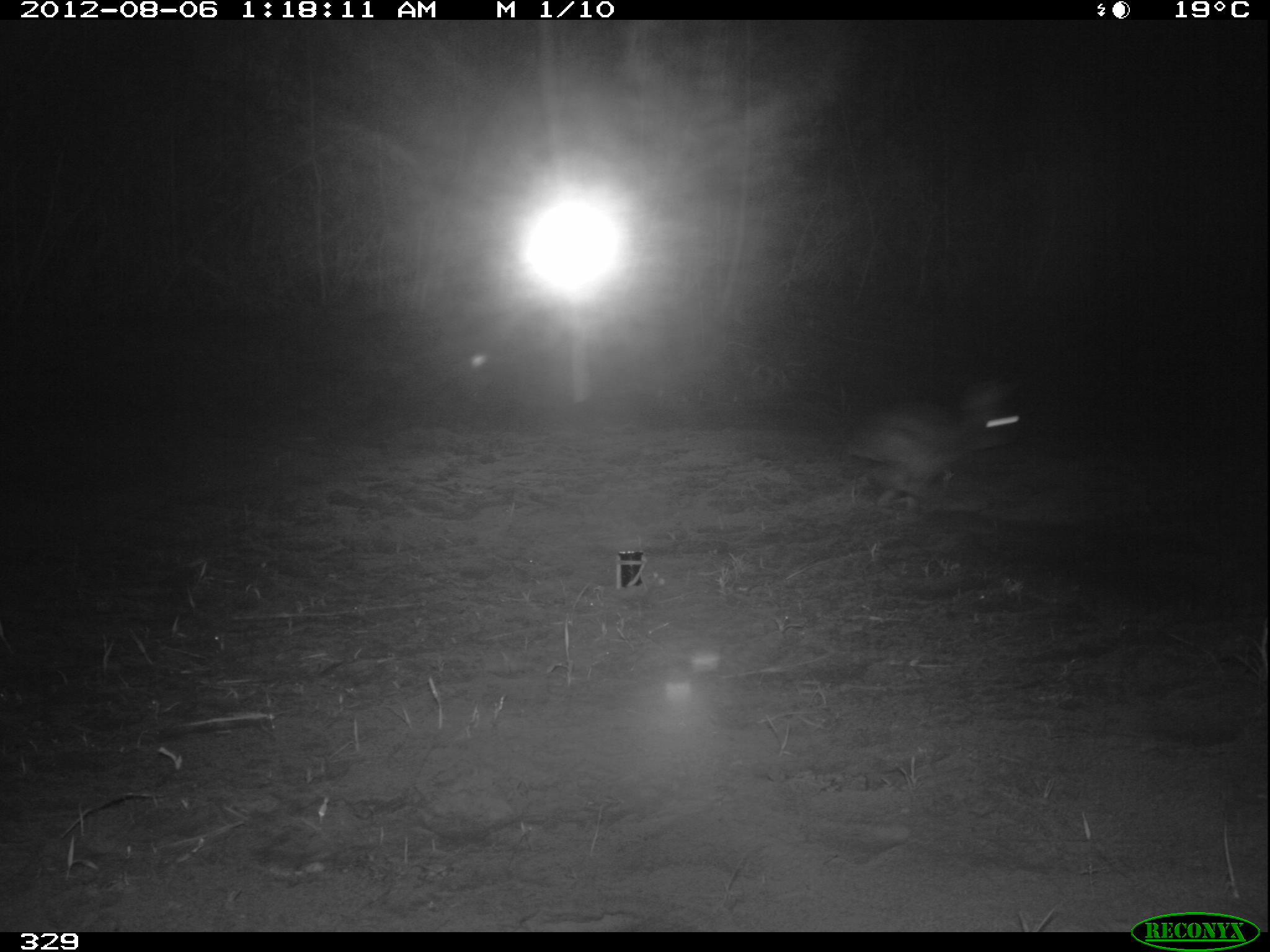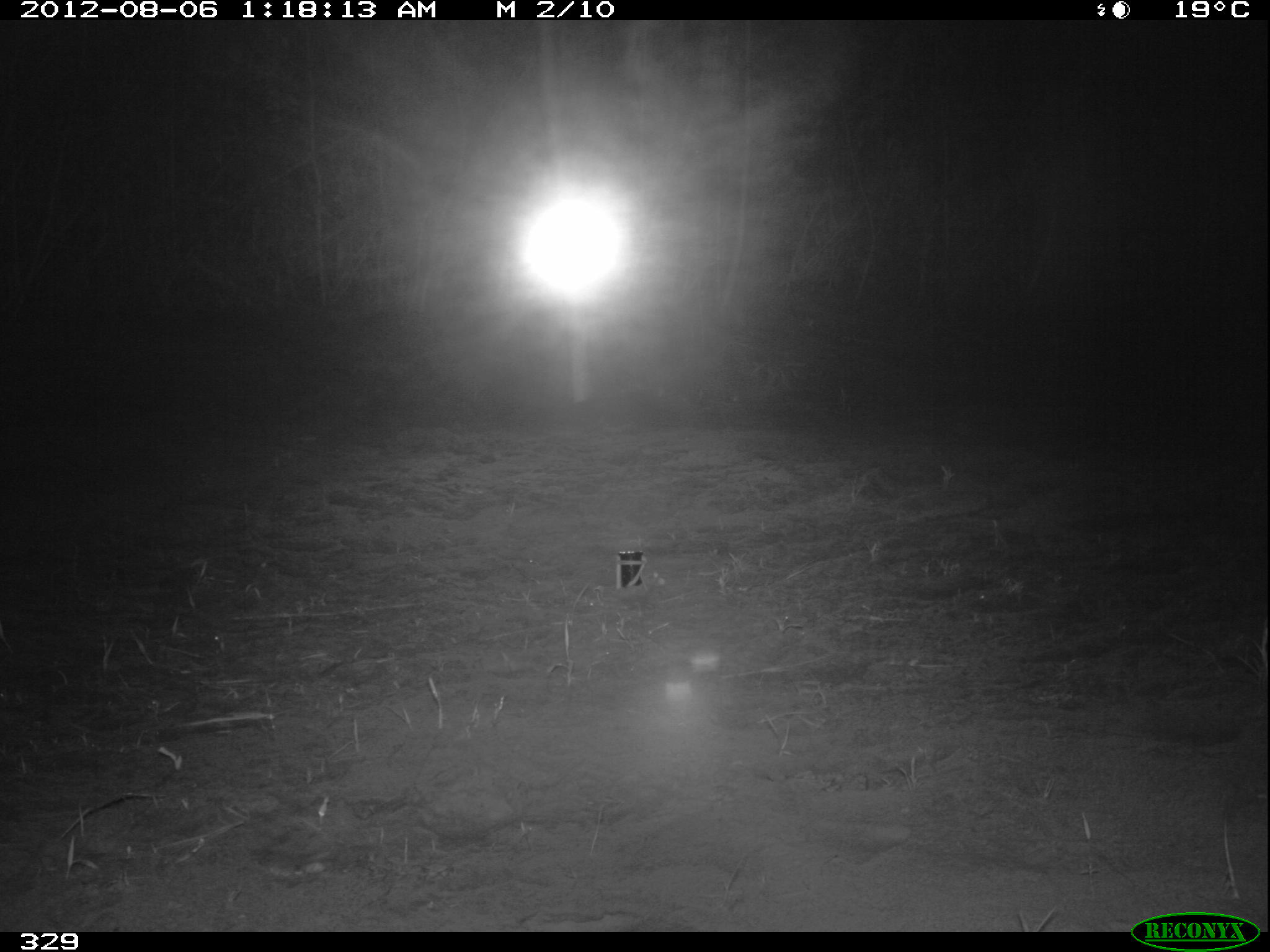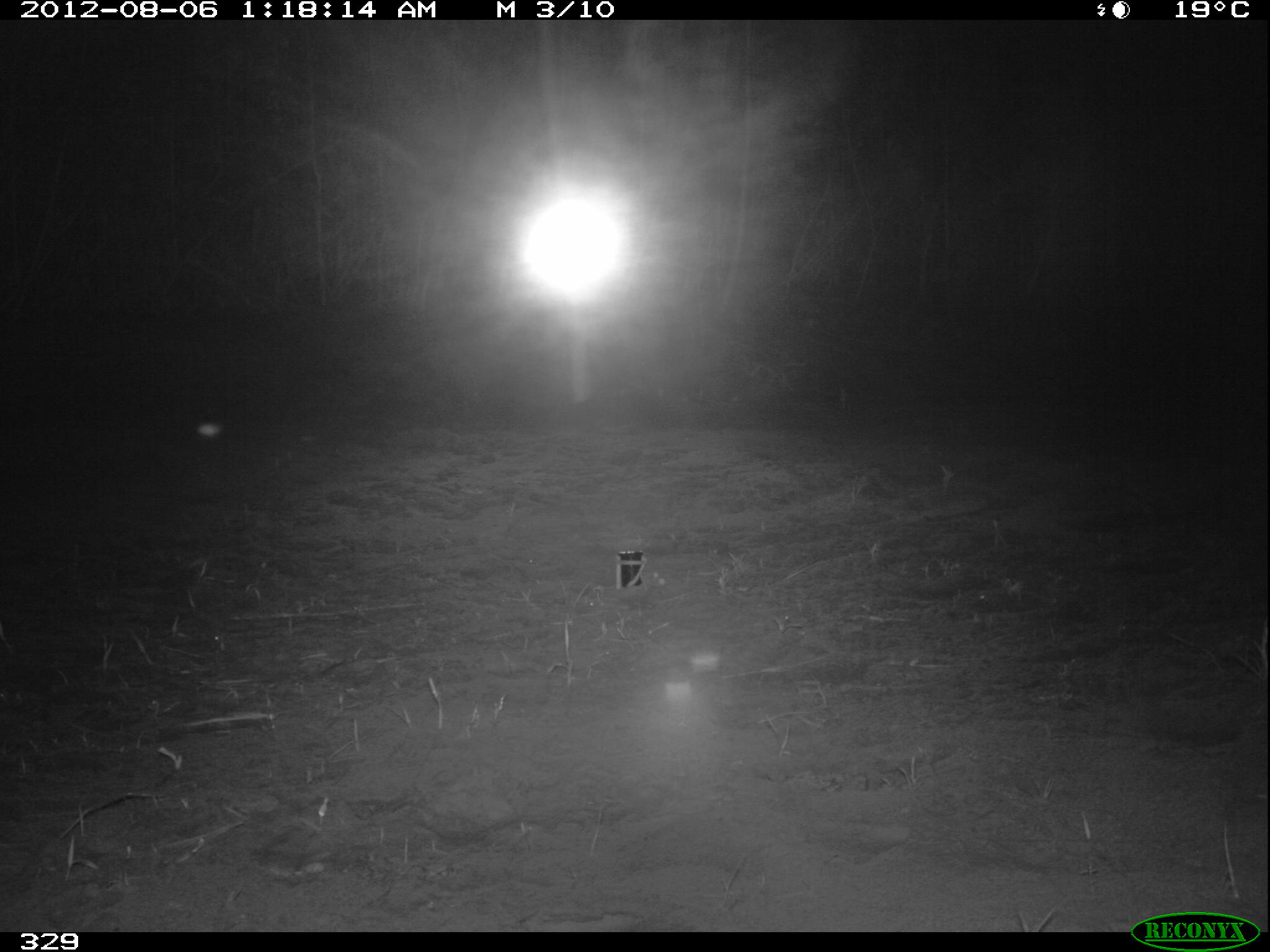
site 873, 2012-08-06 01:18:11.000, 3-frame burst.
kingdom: Animalia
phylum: Chordata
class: Mammalia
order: Lagomorpha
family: Leporidae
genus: Sylvilagus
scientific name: Sylvilagus brasiliensis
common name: tapeti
Sylvilagus brasiliensis (tapeti).